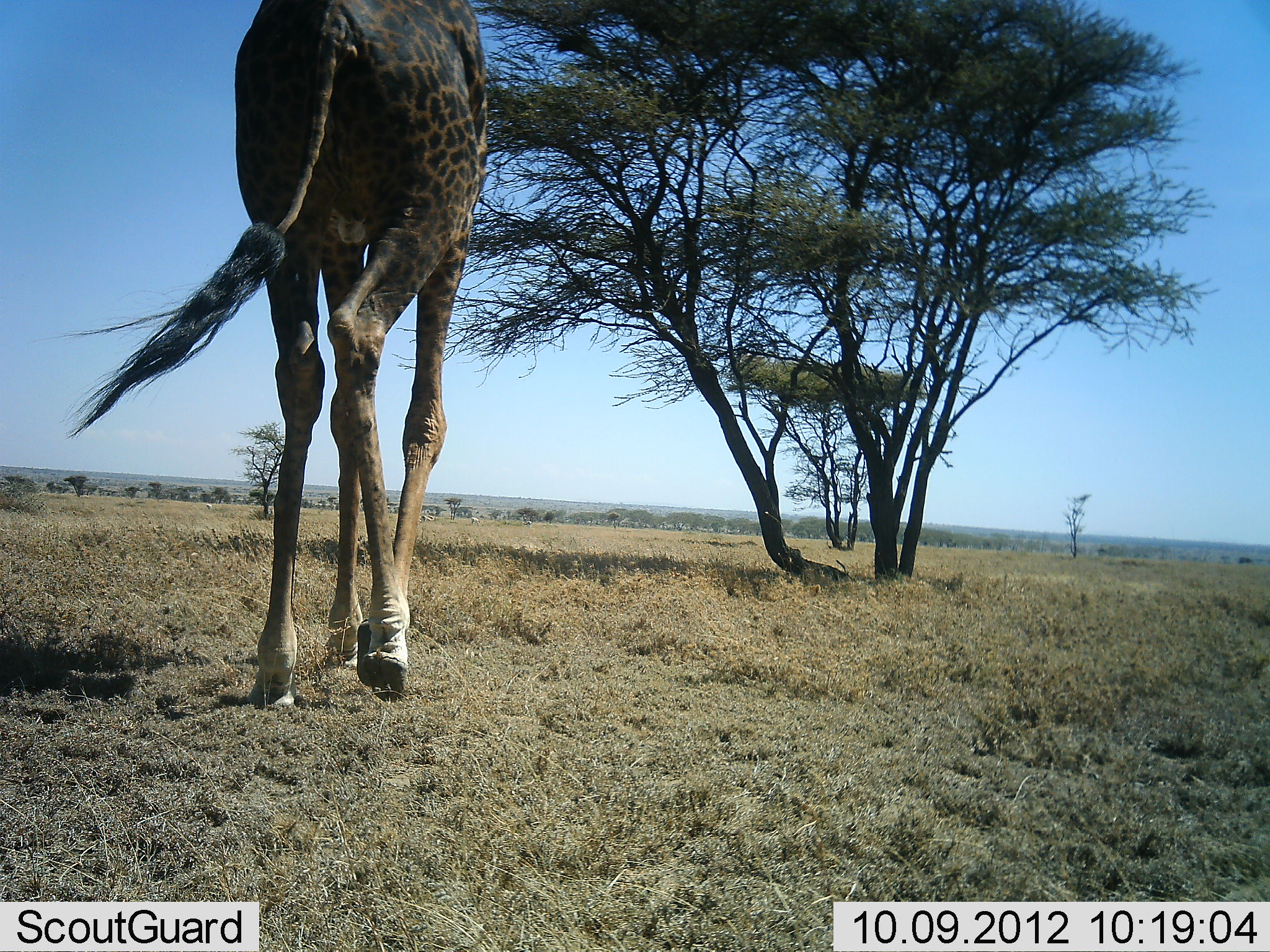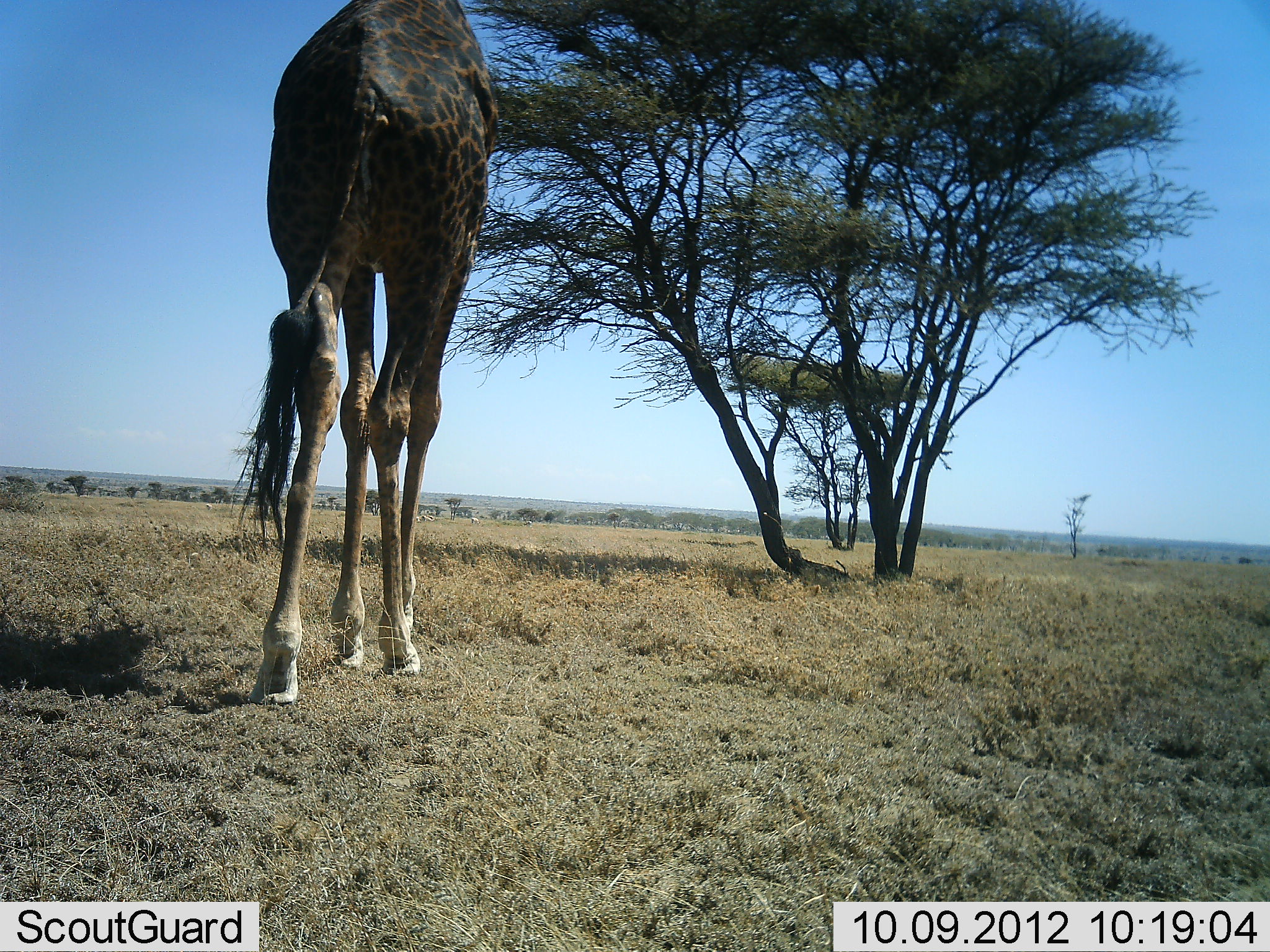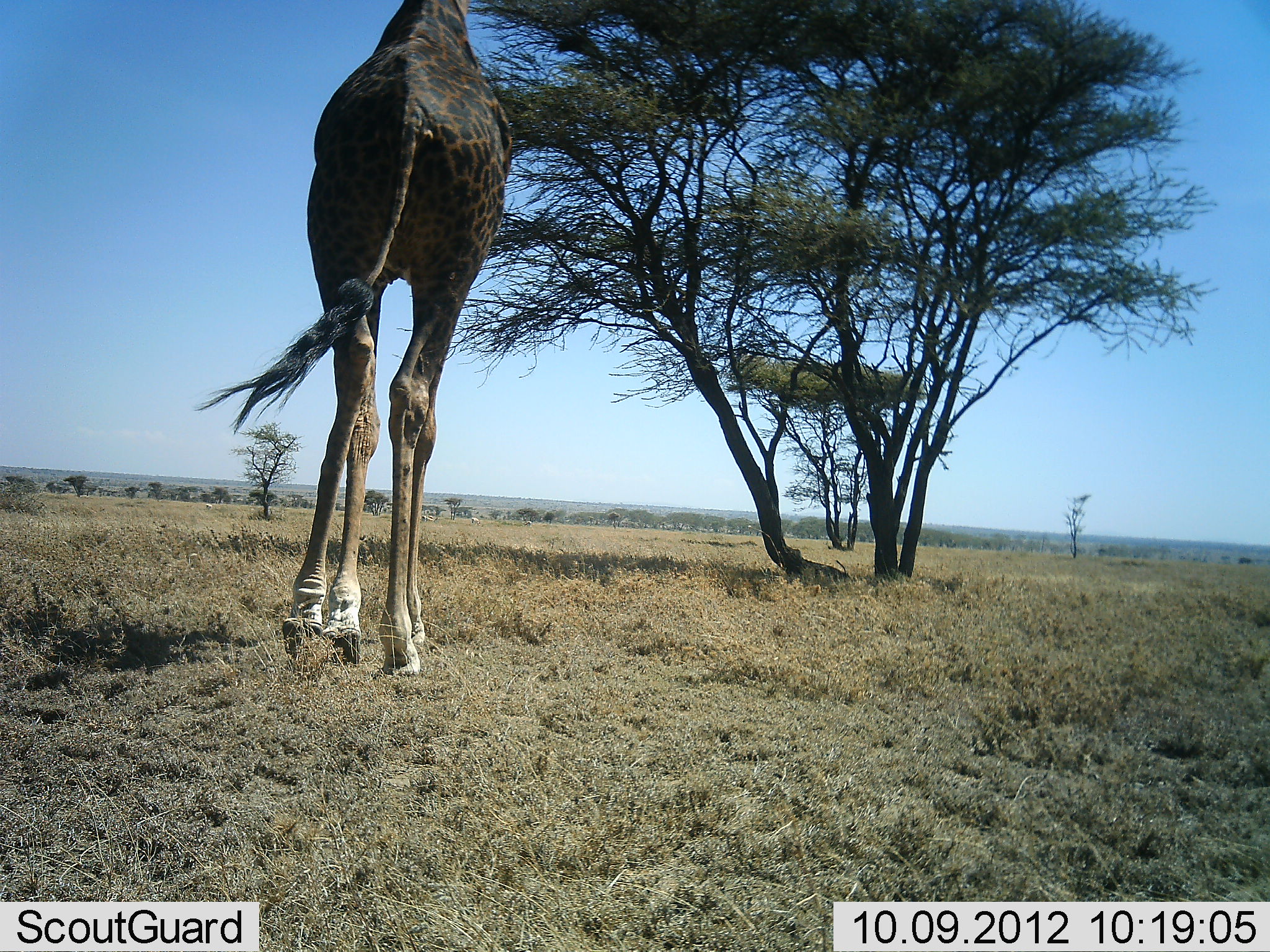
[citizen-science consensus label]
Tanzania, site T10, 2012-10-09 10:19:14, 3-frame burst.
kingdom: Animalia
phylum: Chordata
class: Mammalia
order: Artiodactyla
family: Giraffidae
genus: Giraffa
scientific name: Giraffa camelopardalis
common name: giraffe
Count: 1.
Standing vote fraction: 10%.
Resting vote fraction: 0%.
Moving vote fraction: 80%.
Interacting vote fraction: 0%.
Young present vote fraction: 0%.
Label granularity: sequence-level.